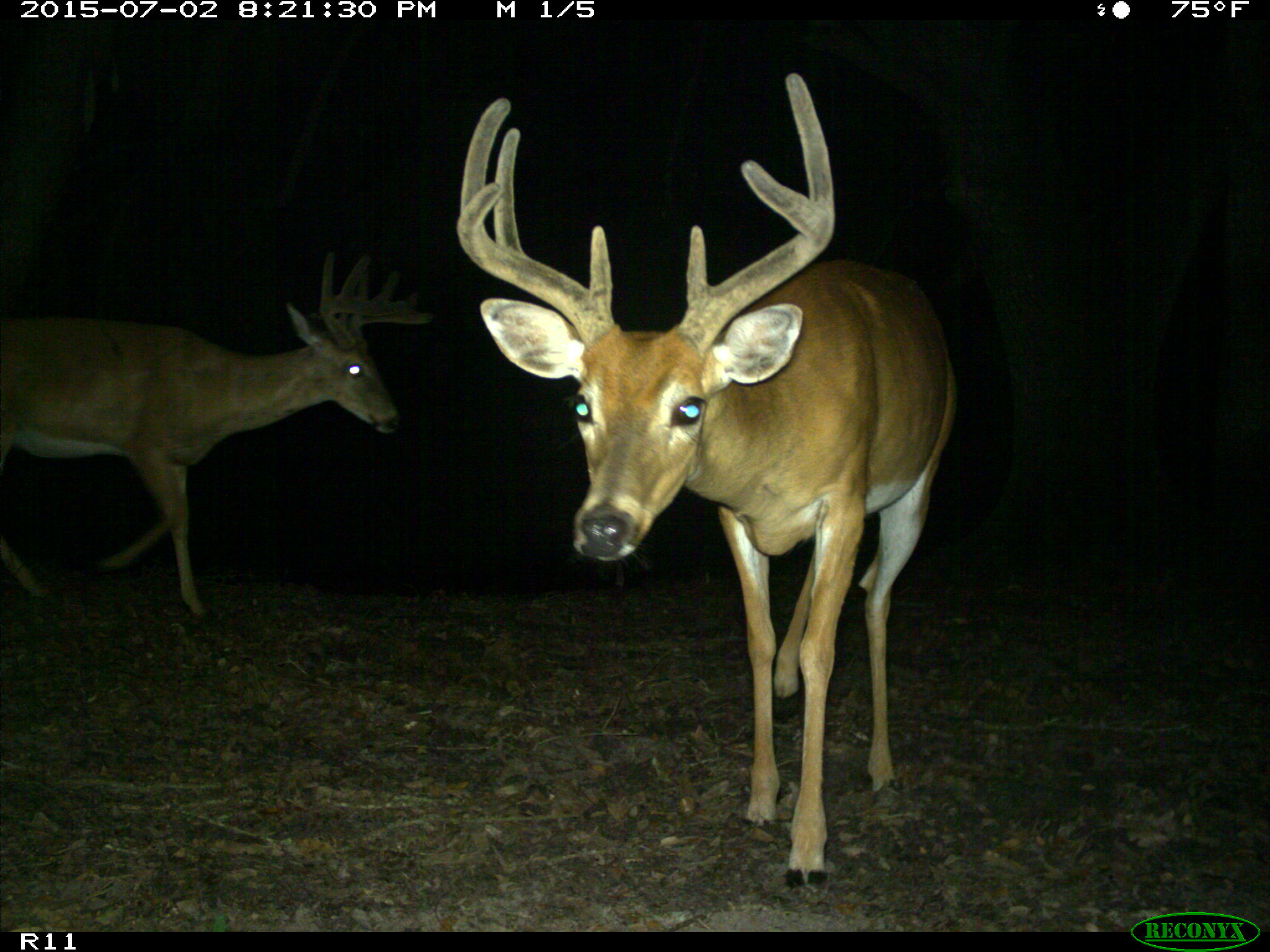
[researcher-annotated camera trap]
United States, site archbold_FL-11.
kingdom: Animalia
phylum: Chordata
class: Mammalia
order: Artiodactyla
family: Cervidae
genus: Odocoileus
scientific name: Odocoileus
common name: deer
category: unidentified deer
Unidentified deer (deer) (Odocoileus).